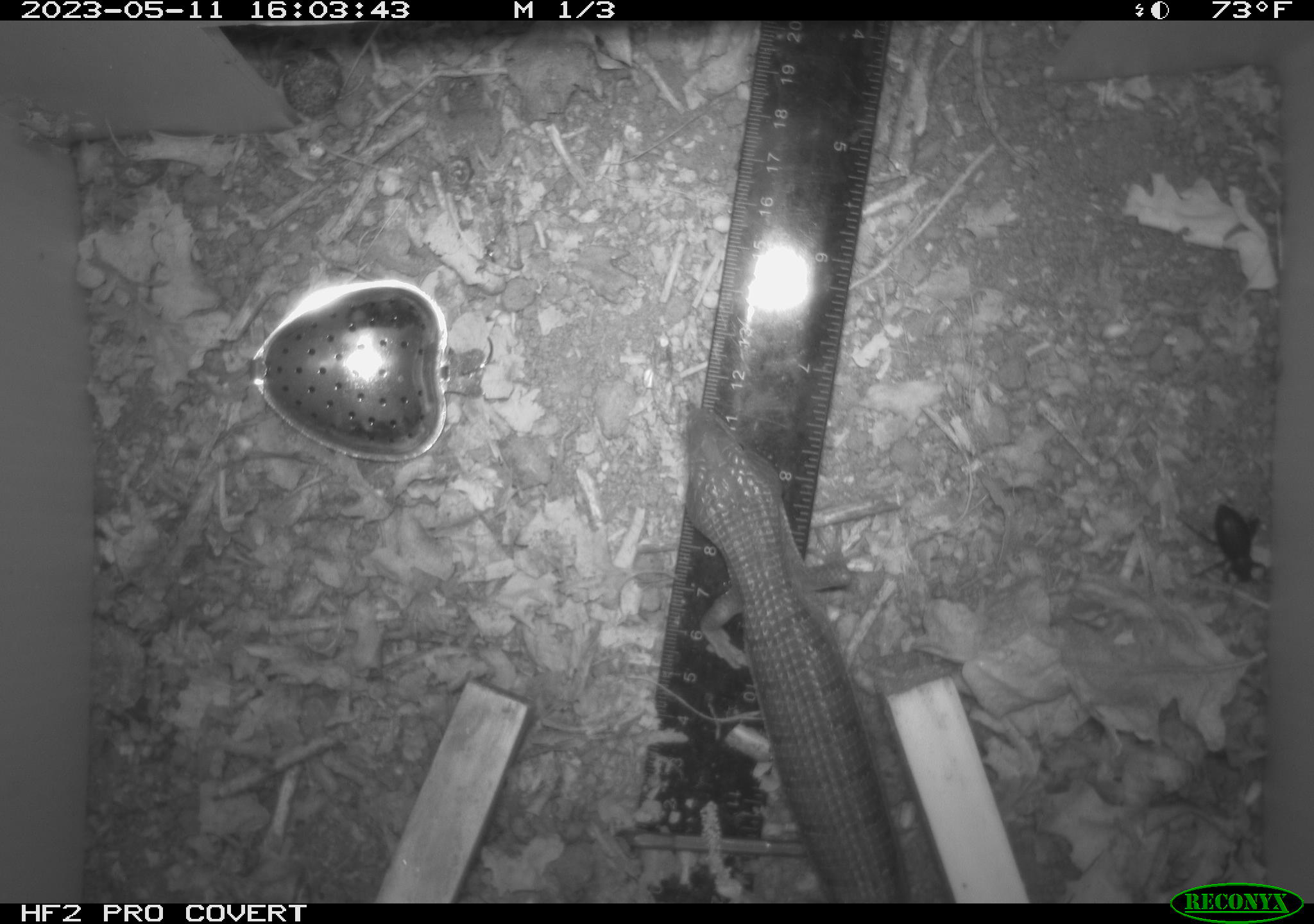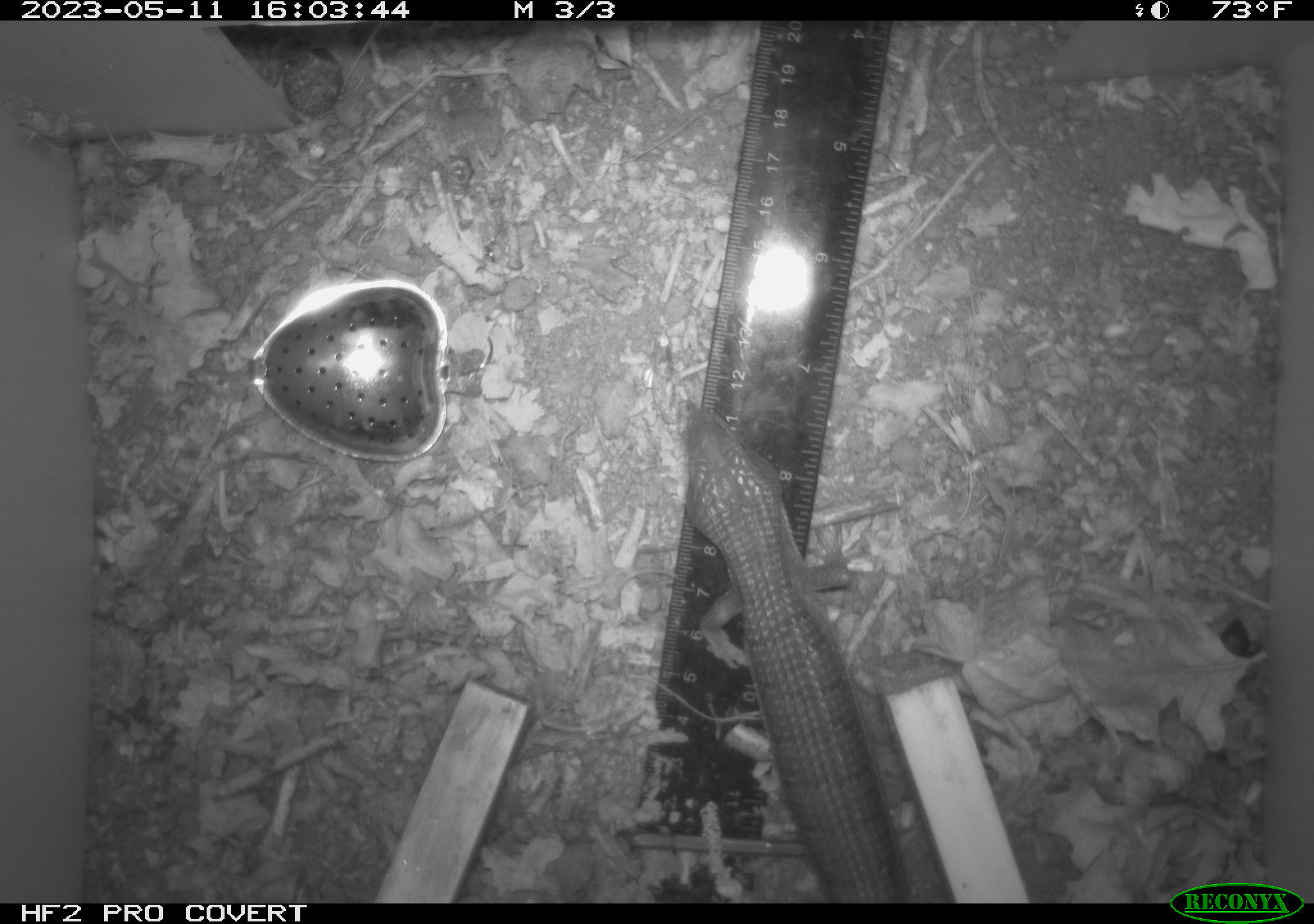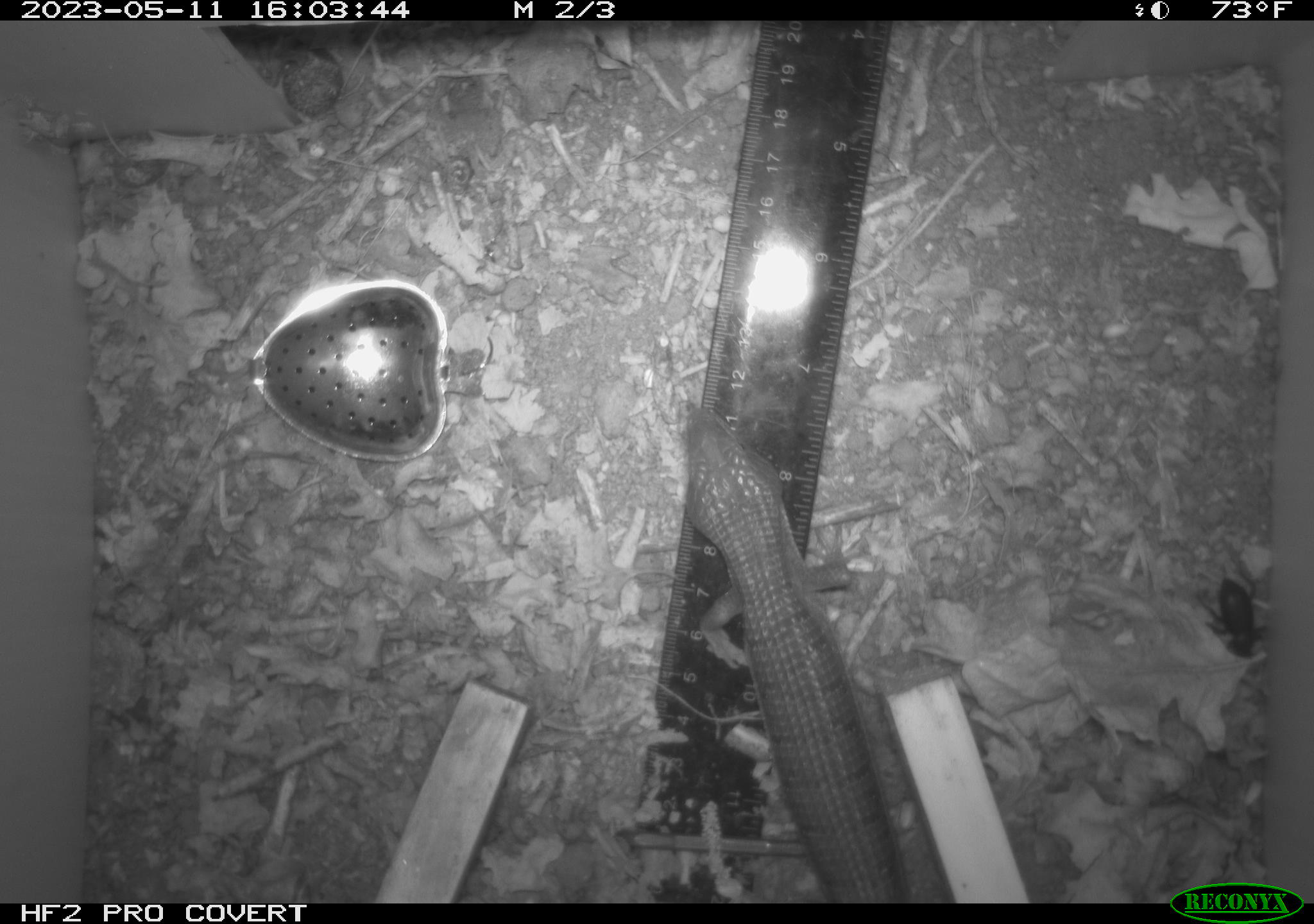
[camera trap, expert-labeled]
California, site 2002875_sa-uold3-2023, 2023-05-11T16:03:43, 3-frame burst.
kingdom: Animalia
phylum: Chordata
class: Reptilia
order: Squamata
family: Anguidae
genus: Elgaria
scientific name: Elgaria multicarinata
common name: southern alligator lizard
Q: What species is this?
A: Southern alligator lizard (Elgaria multicarinata).